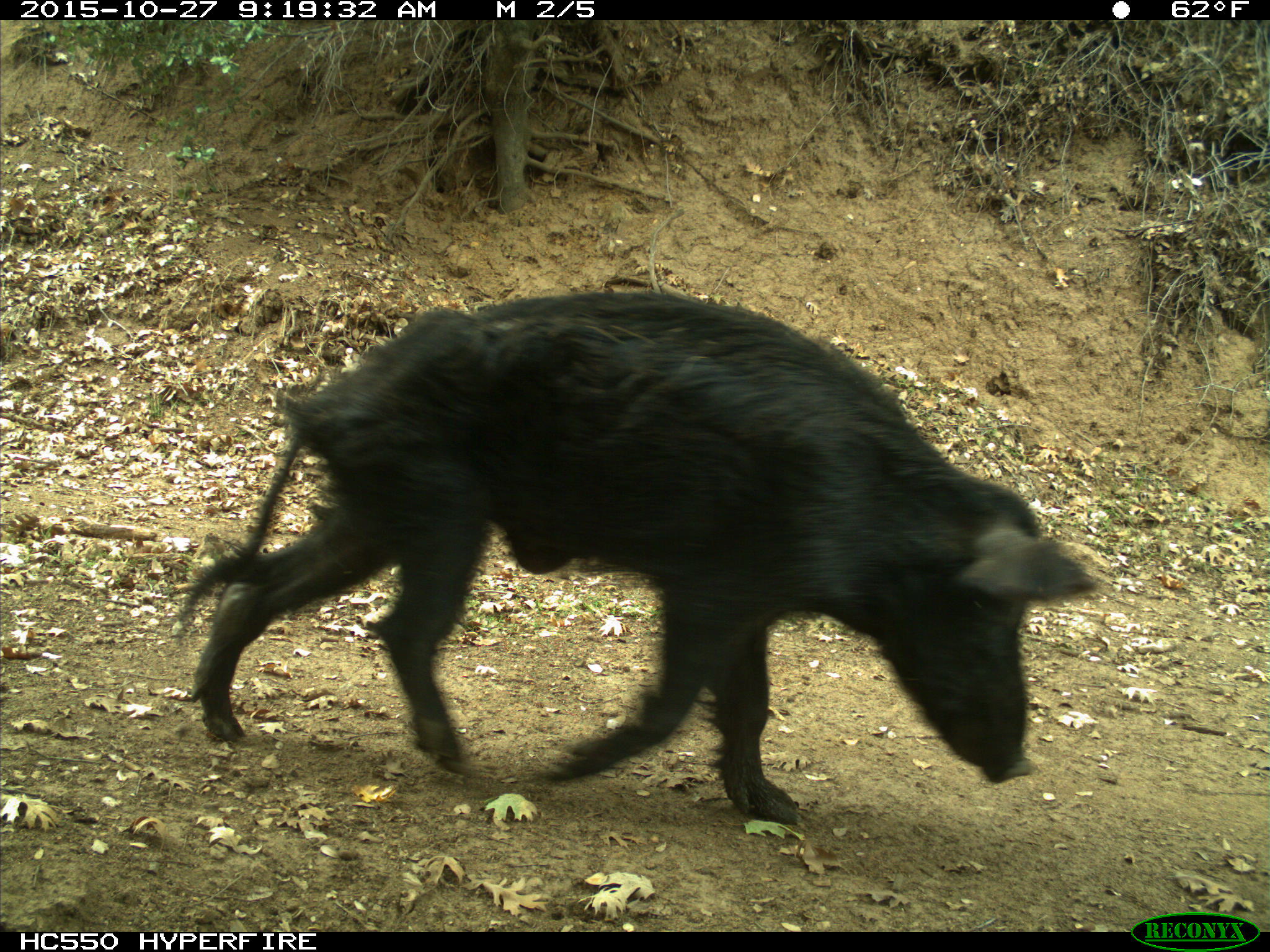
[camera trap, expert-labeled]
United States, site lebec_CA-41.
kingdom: Animalia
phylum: Chordata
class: Mammalia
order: Artiodactyla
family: Suidae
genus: Sus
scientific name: Sus scrofa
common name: wild boar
Sus scrofa (wild boar).